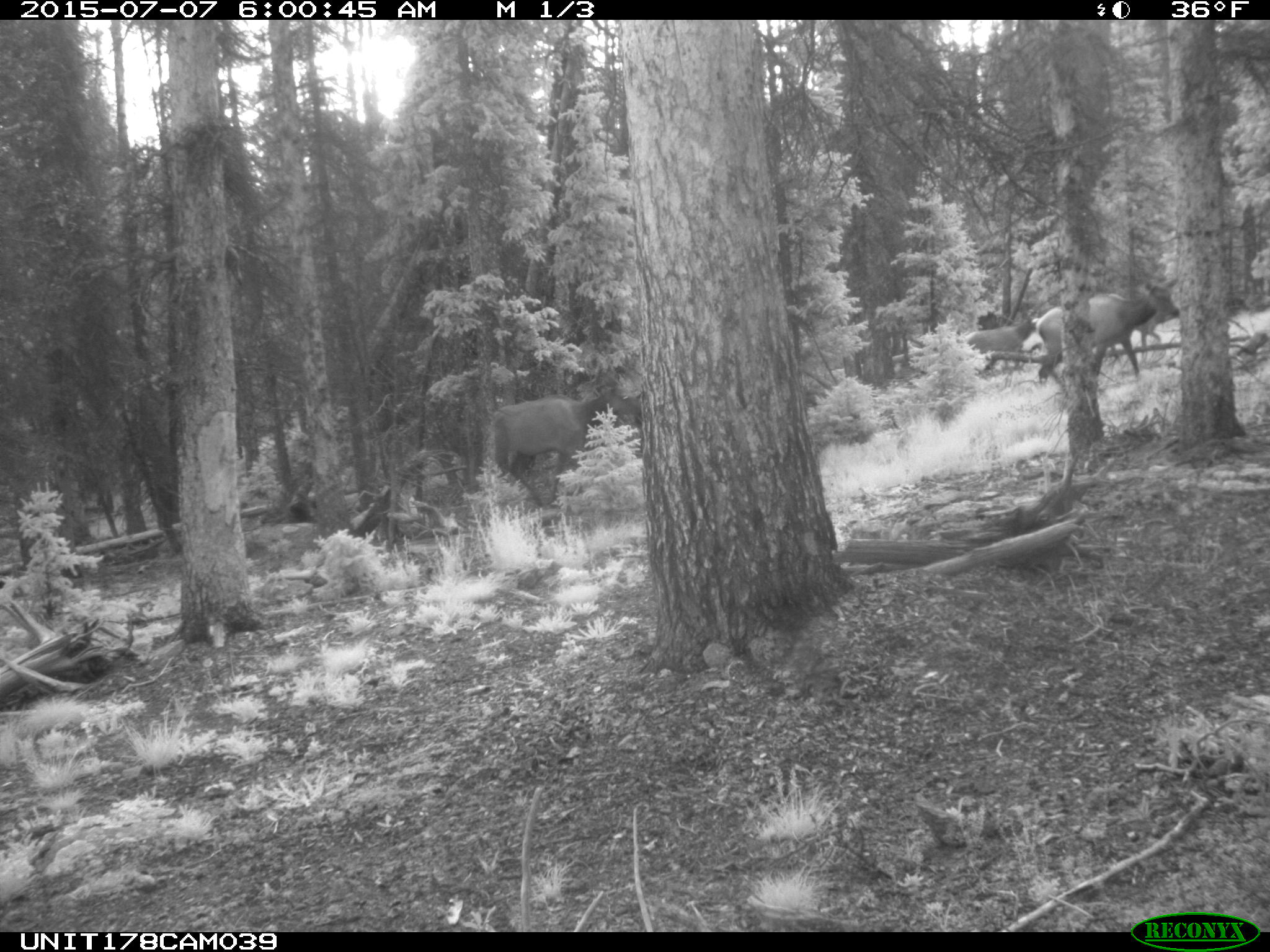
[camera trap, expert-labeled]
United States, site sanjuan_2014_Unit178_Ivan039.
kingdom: Animalia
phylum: Chordata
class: Mammalia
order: Artiodactyla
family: Cervidae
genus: Cervus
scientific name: Cervus elaphus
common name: red deer